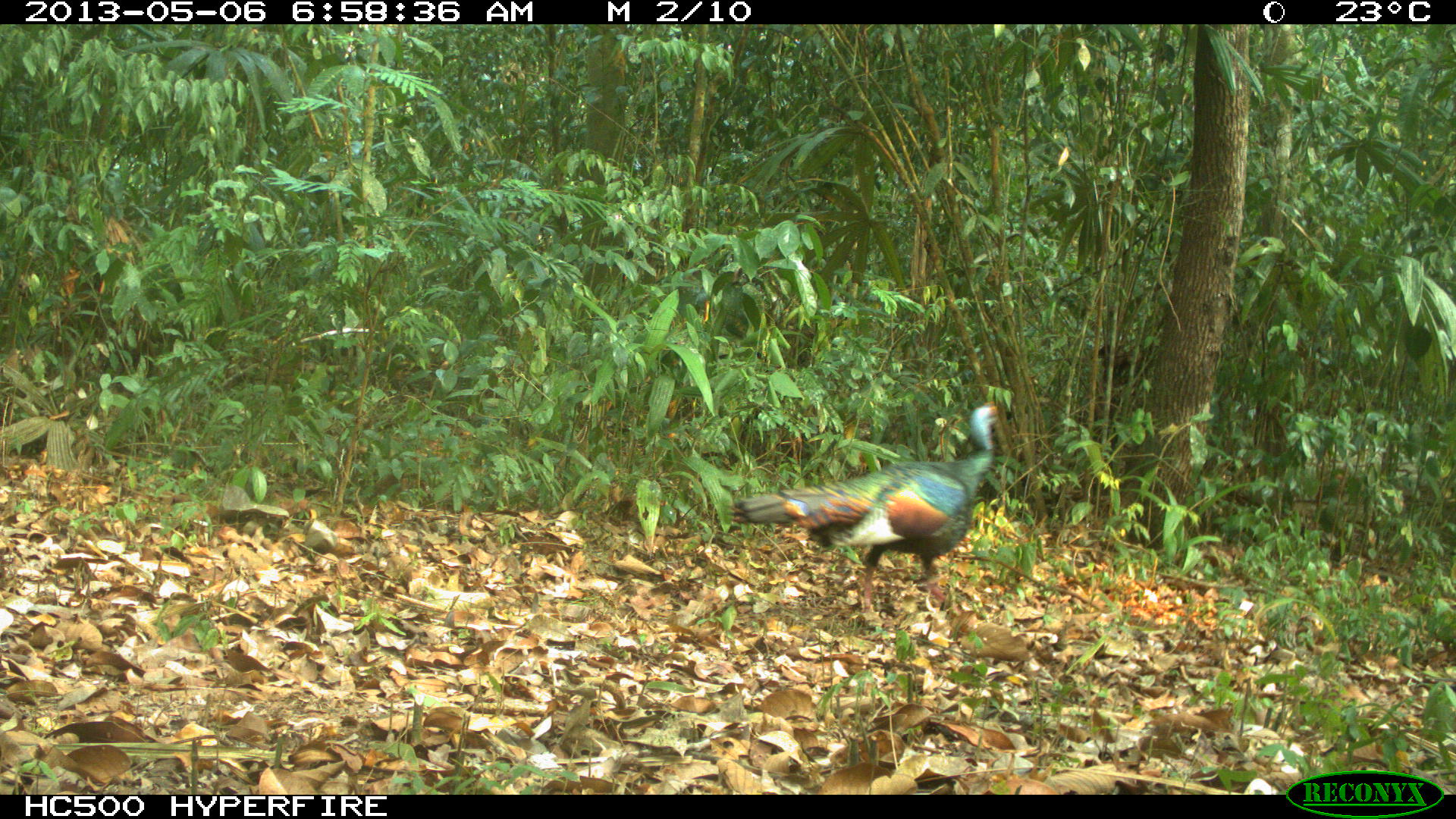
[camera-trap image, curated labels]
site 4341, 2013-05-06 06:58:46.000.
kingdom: Animalia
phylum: Chordata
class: Aves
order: Galliformes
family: Phasianidae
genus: Meleagris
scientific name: Meleagris ocellata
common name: ocellated turkey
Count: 1.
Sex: male.